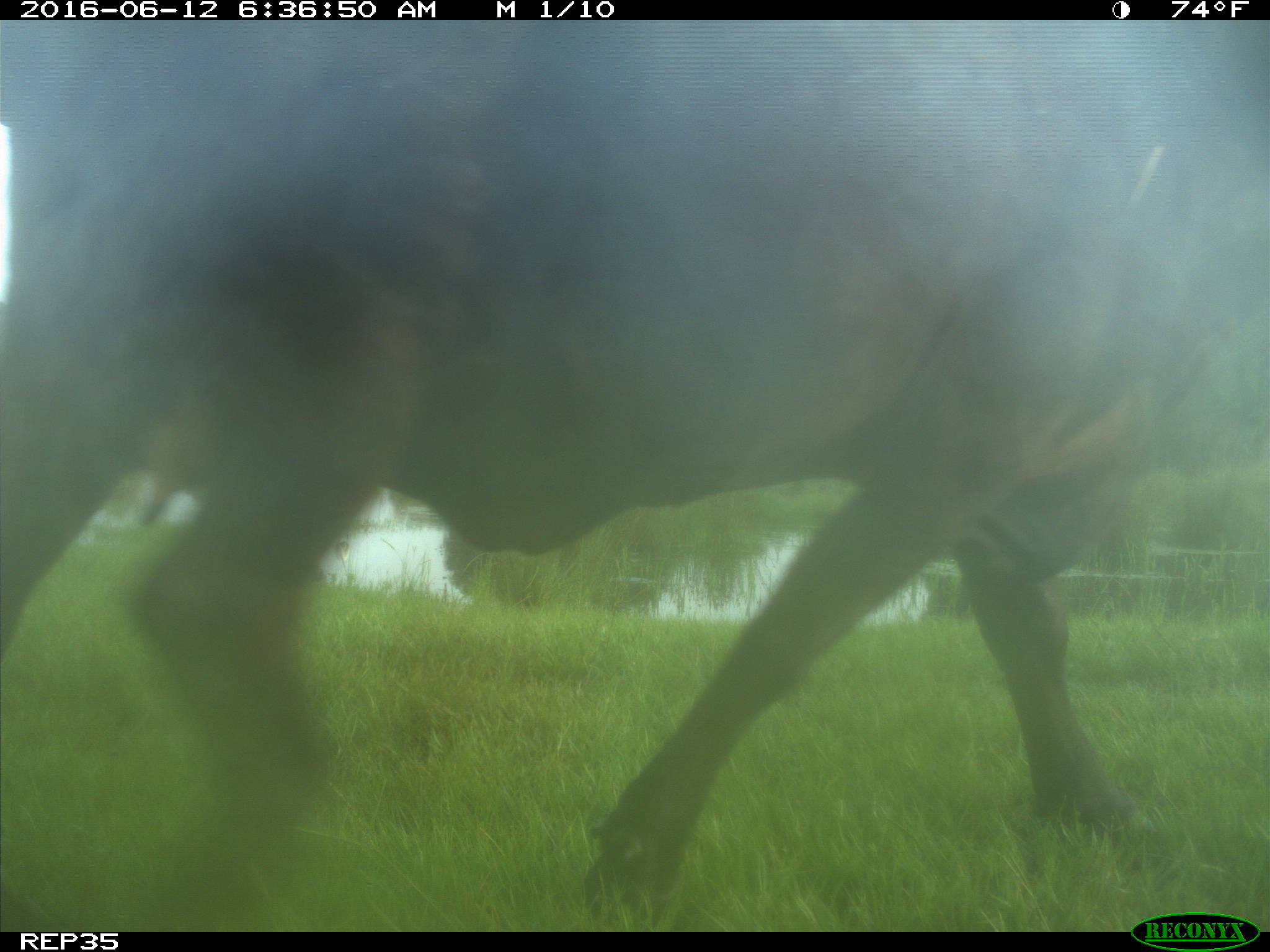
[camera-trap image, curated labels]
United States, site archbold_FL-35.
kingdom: Animalia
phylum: Chordata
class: Mammalia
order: Artiodactyla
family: Bovidae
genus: Bos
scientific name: Bos taurus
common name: domestic cow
Bos taurus (domestic cow).